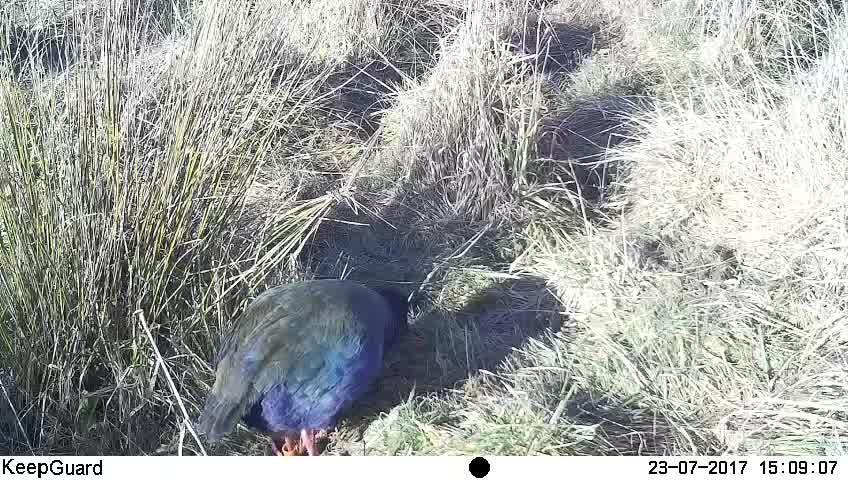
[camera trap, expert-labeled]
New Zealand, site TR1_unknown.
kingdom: Animalia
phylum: Chordata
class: Aves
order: Gruiformes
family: Rallidae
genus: Porphyrio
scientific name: Porphyrio mantelli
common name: takahe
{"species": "takahe (Porphyrio mantelli)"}